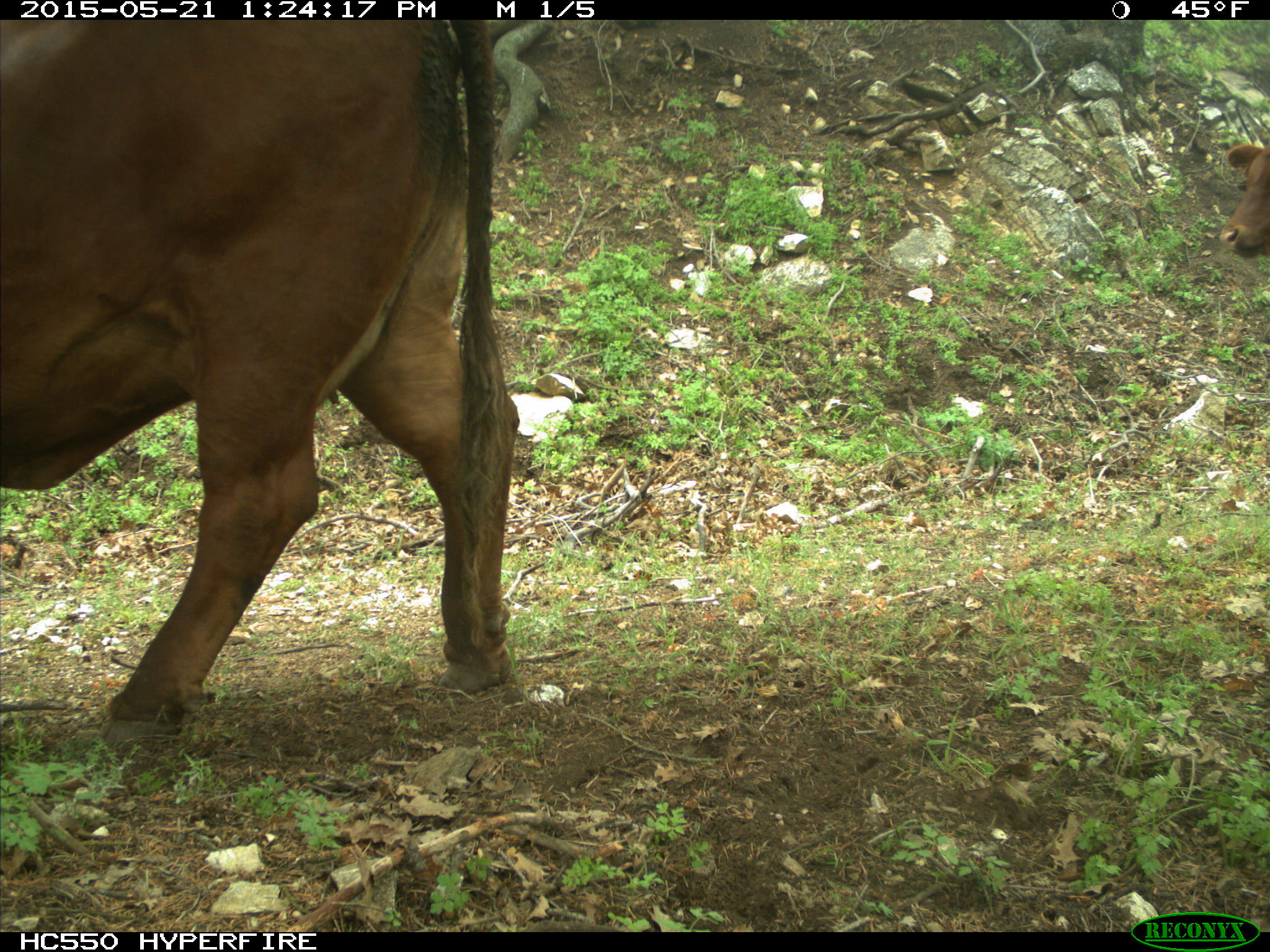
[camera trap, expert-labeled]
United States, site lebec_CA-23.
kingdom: Animalia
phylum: Chordata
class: Mammalia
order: Artiodactyla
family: Bovidae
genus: Bos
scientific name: Bos taurus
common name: domestic cow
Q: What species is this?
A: Bos taurus (domestic cow).